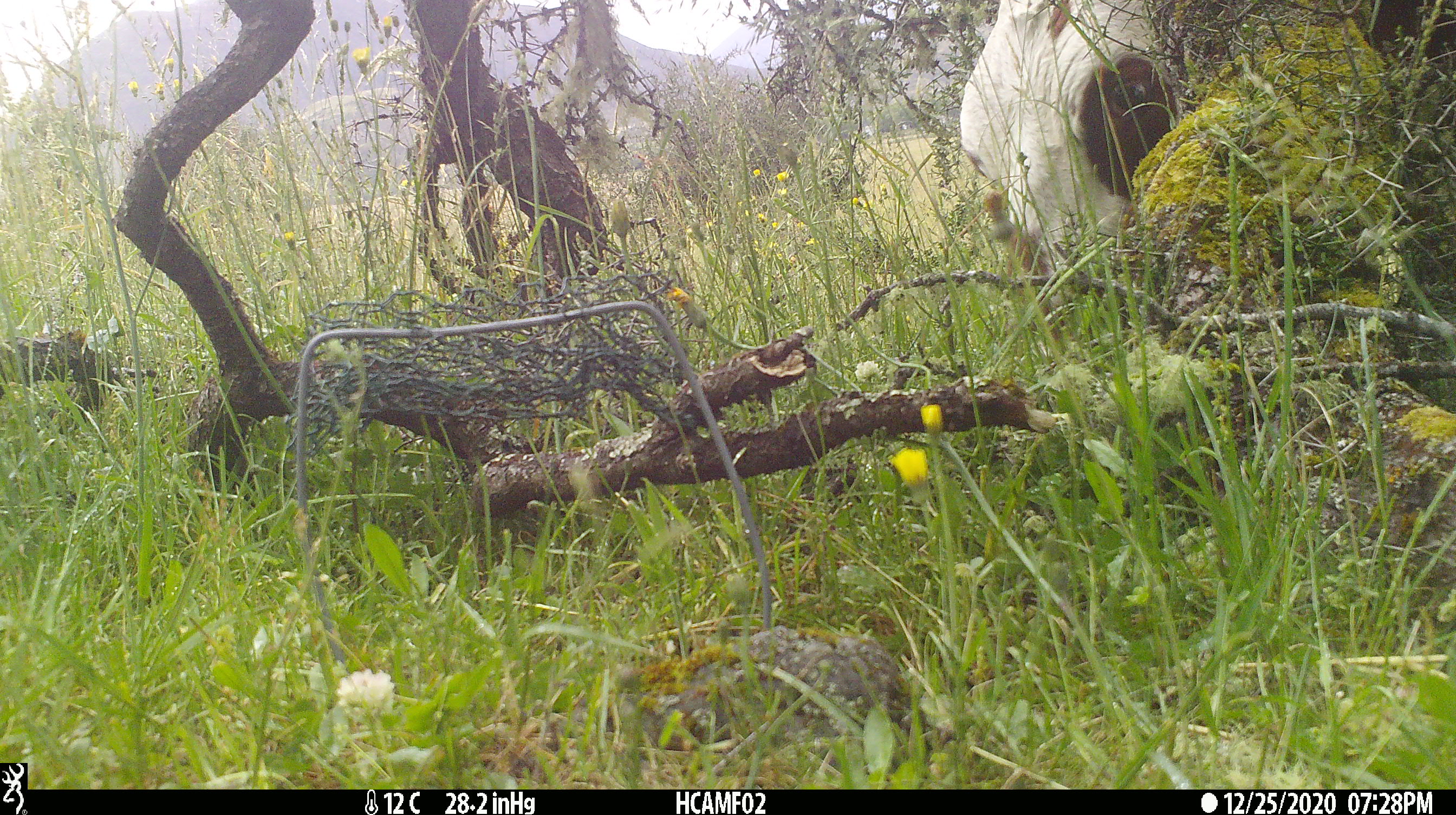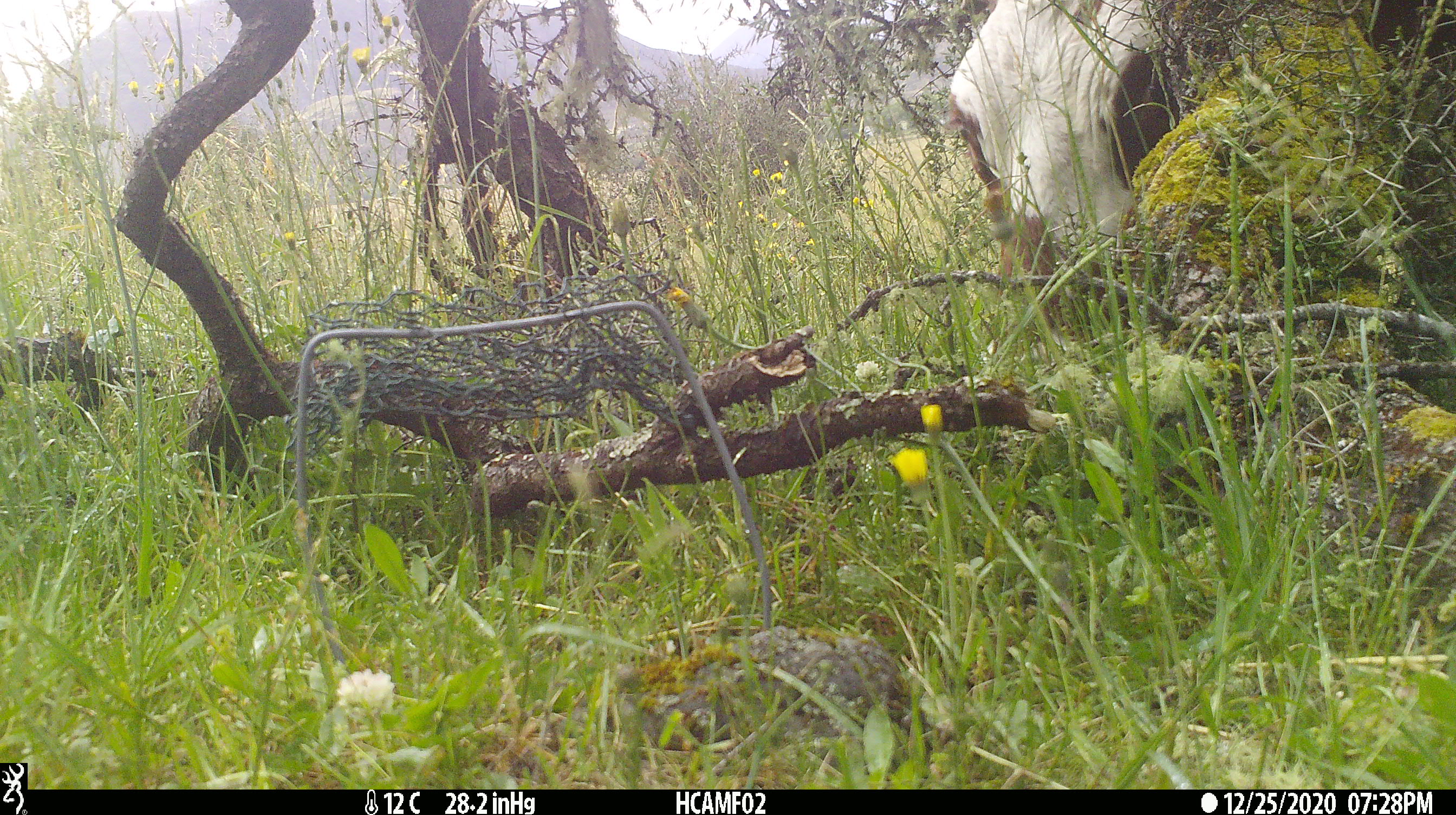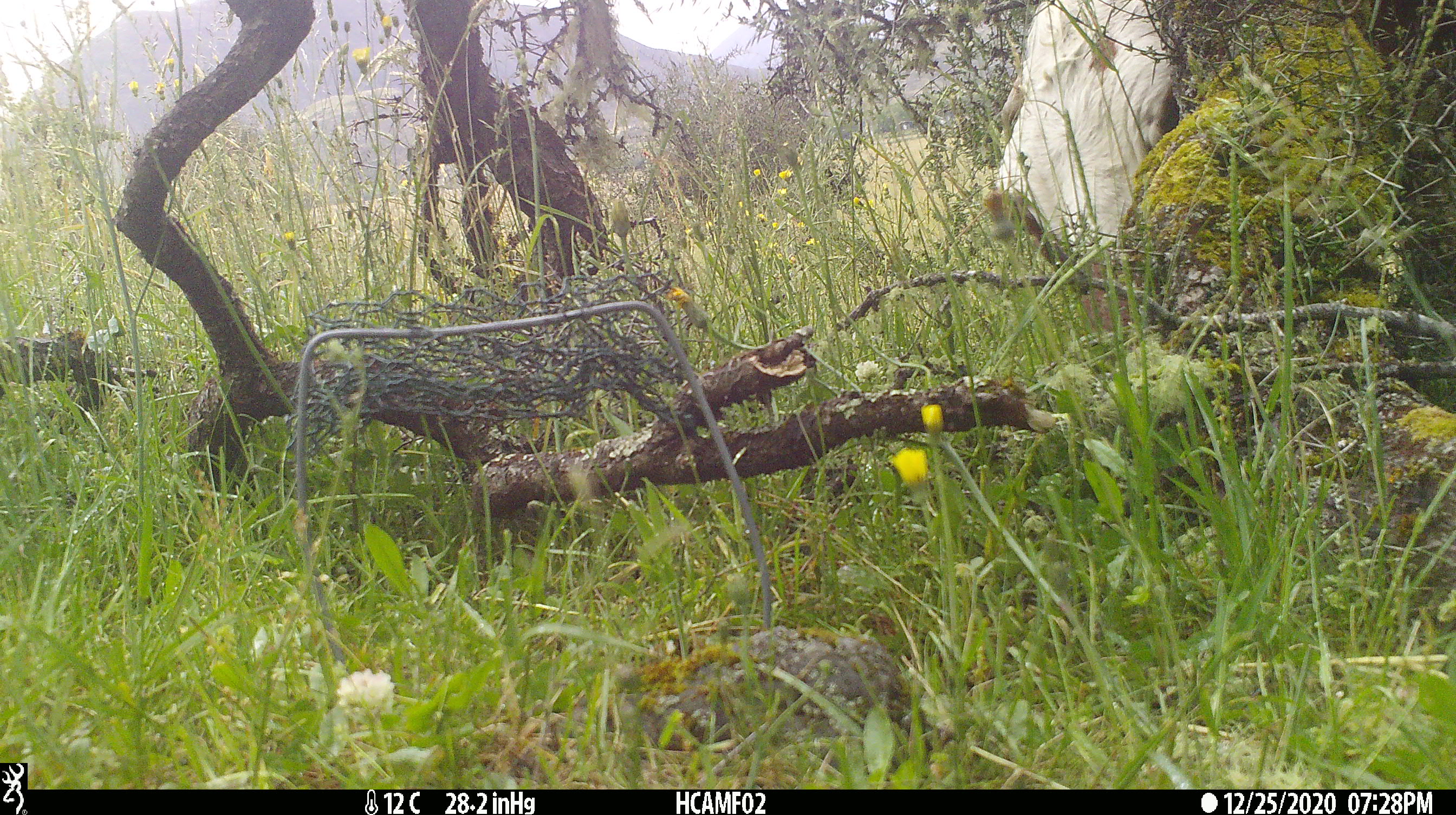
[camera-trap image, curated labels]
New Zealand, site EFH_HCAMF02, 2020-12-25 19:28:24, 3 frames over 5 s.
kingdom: Animalia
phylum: Chordata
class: Mammalia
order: Artiodactyla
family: Bovidae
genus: Bos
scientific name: Bos taurus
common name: domestic cow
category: cow